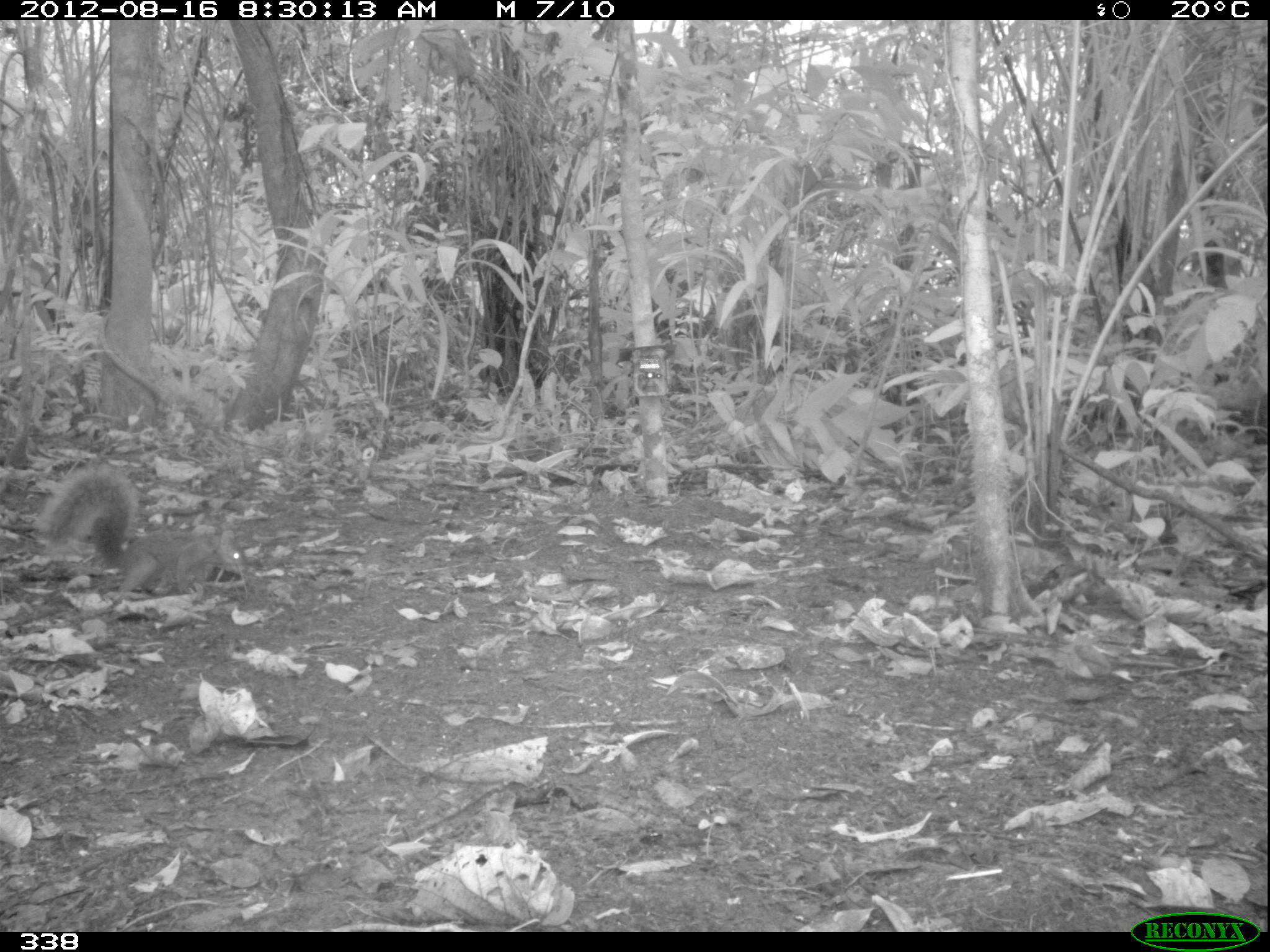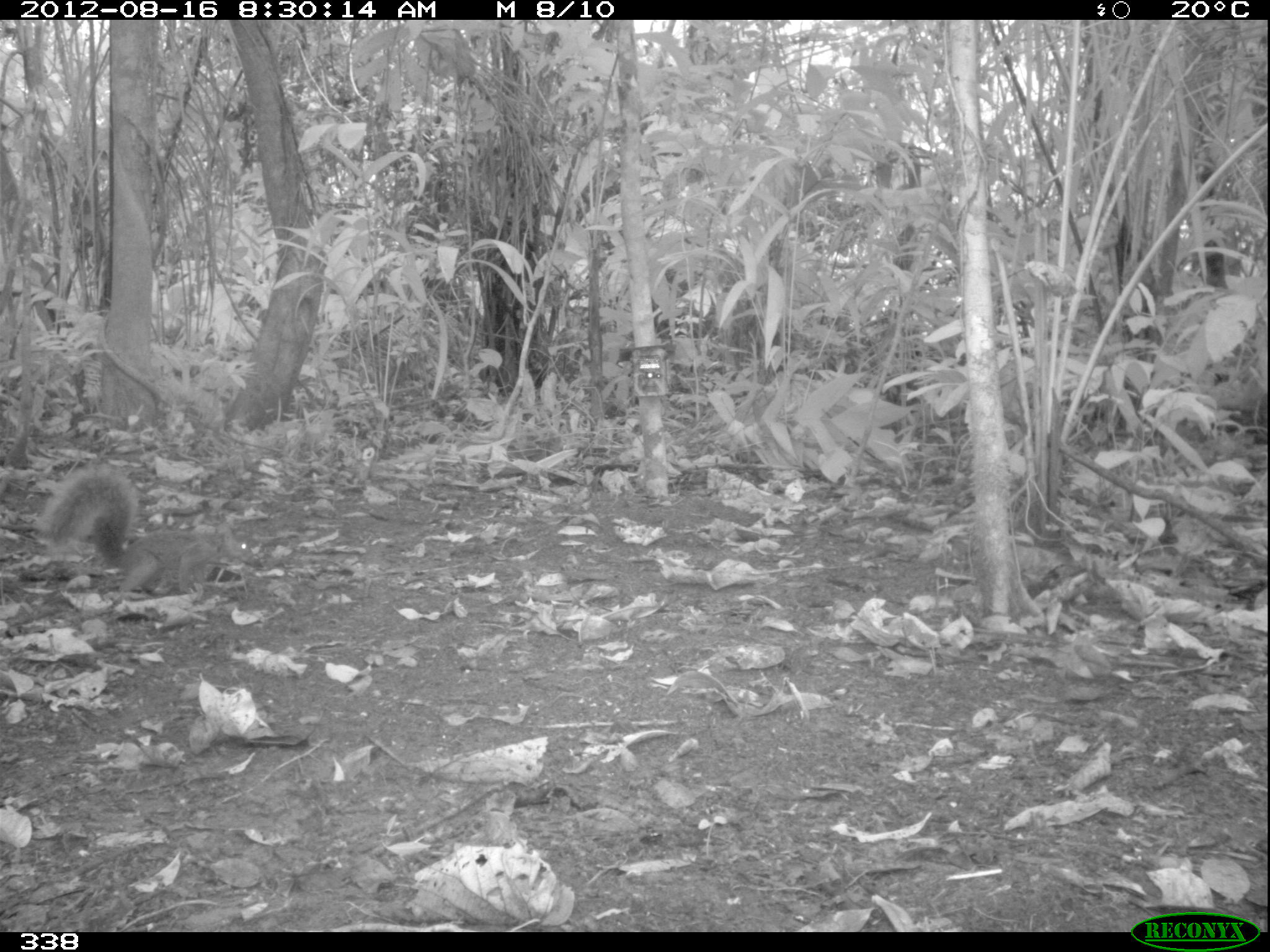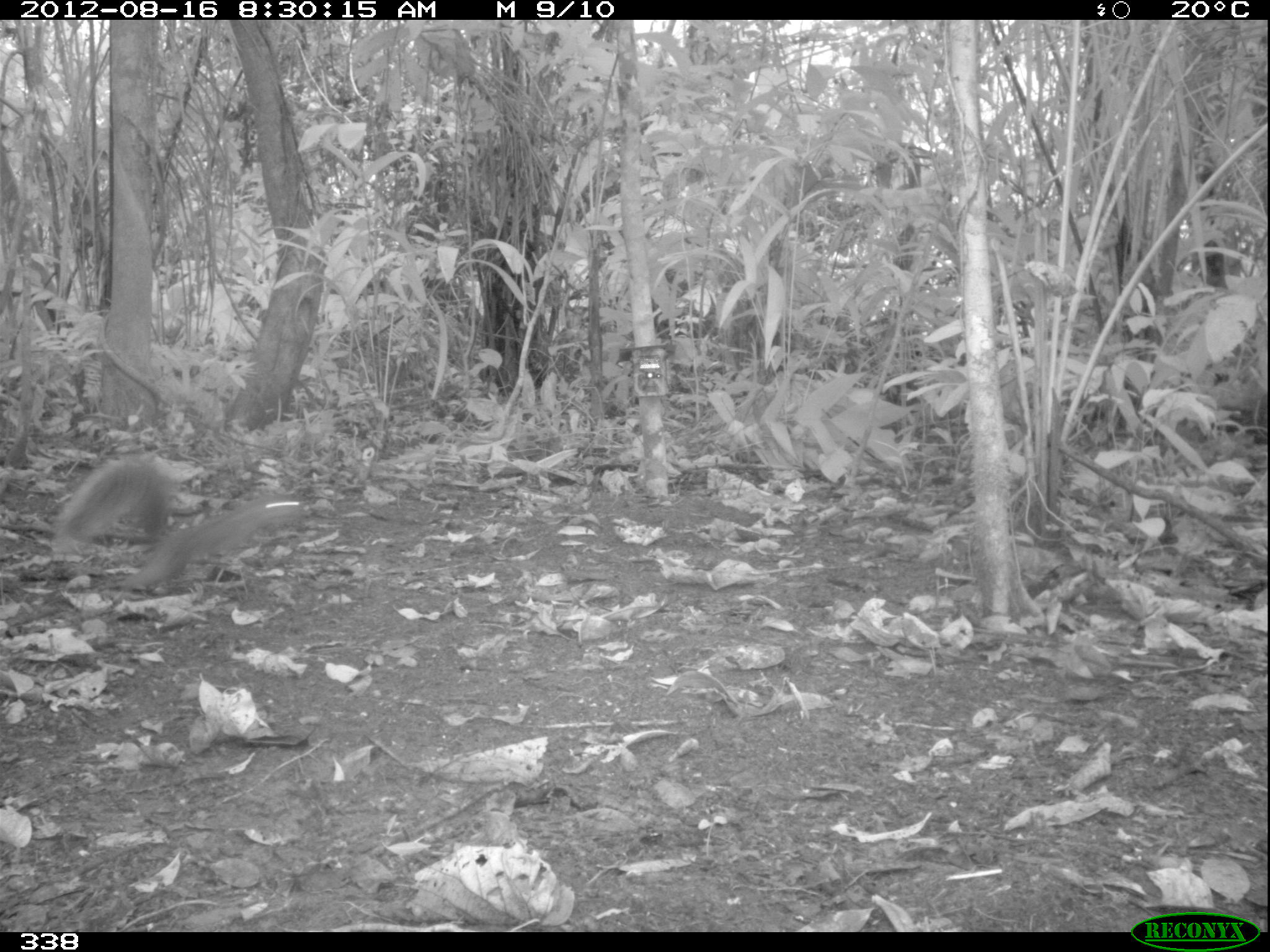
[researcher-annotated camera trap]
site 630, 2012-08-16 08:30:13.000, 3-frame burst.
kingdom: Animalia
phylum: Chordata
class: Mammalia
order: Rodentia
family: Sciuridae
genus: Sciurus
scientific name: Sciurus spadiceus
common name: southern amazon red squirrel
Sciurus spadiceus (southern amazon red squirrel).